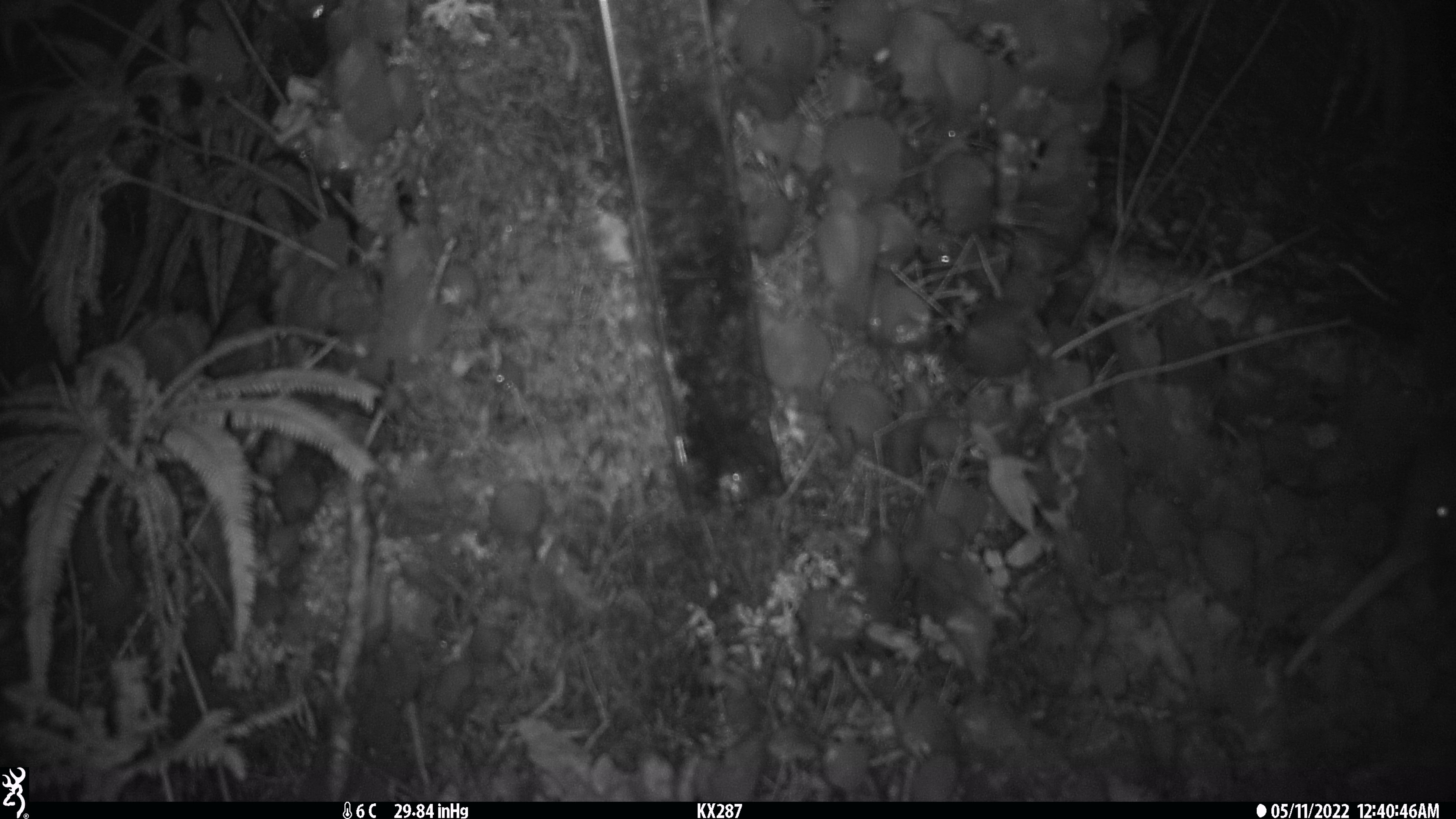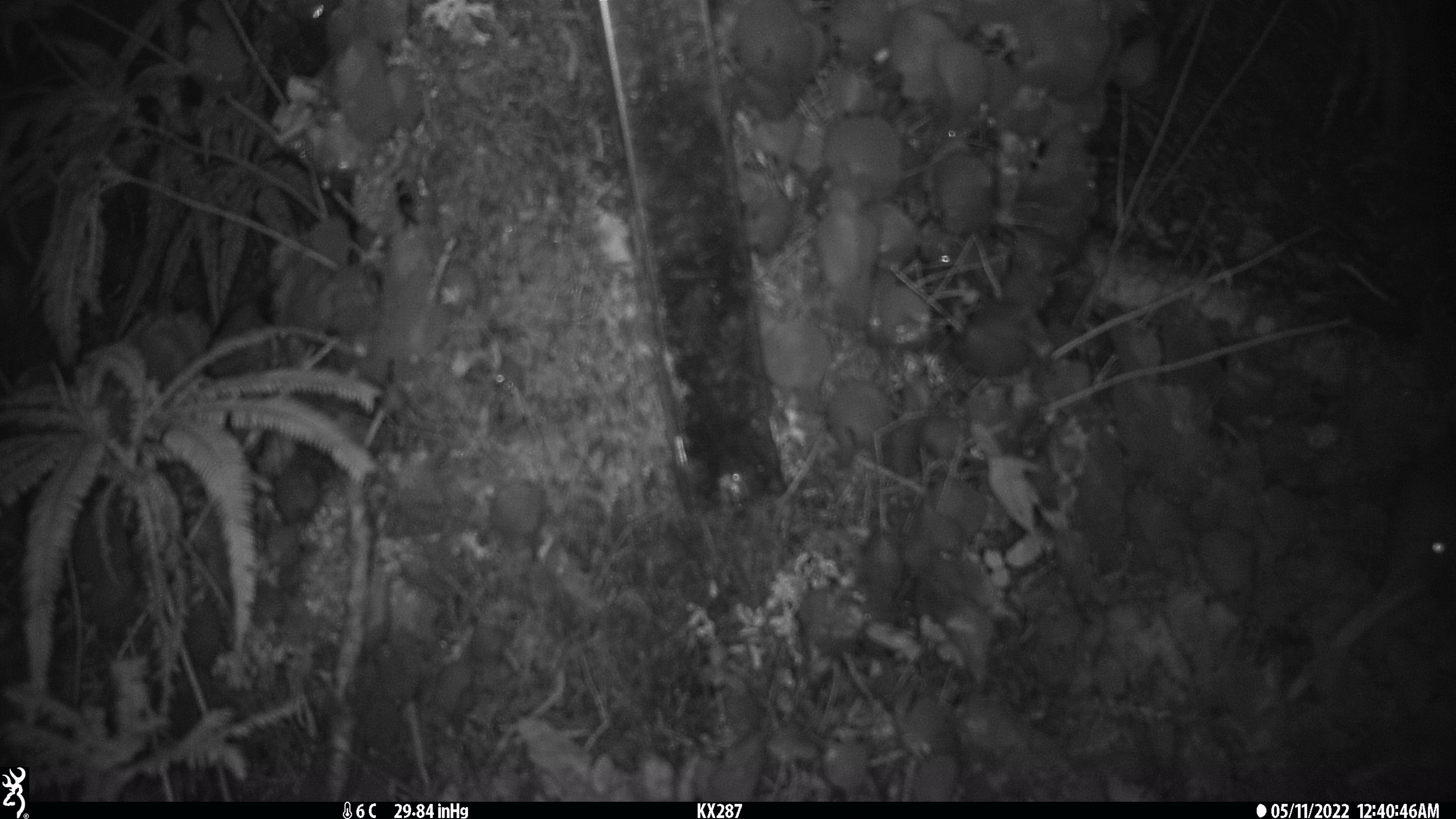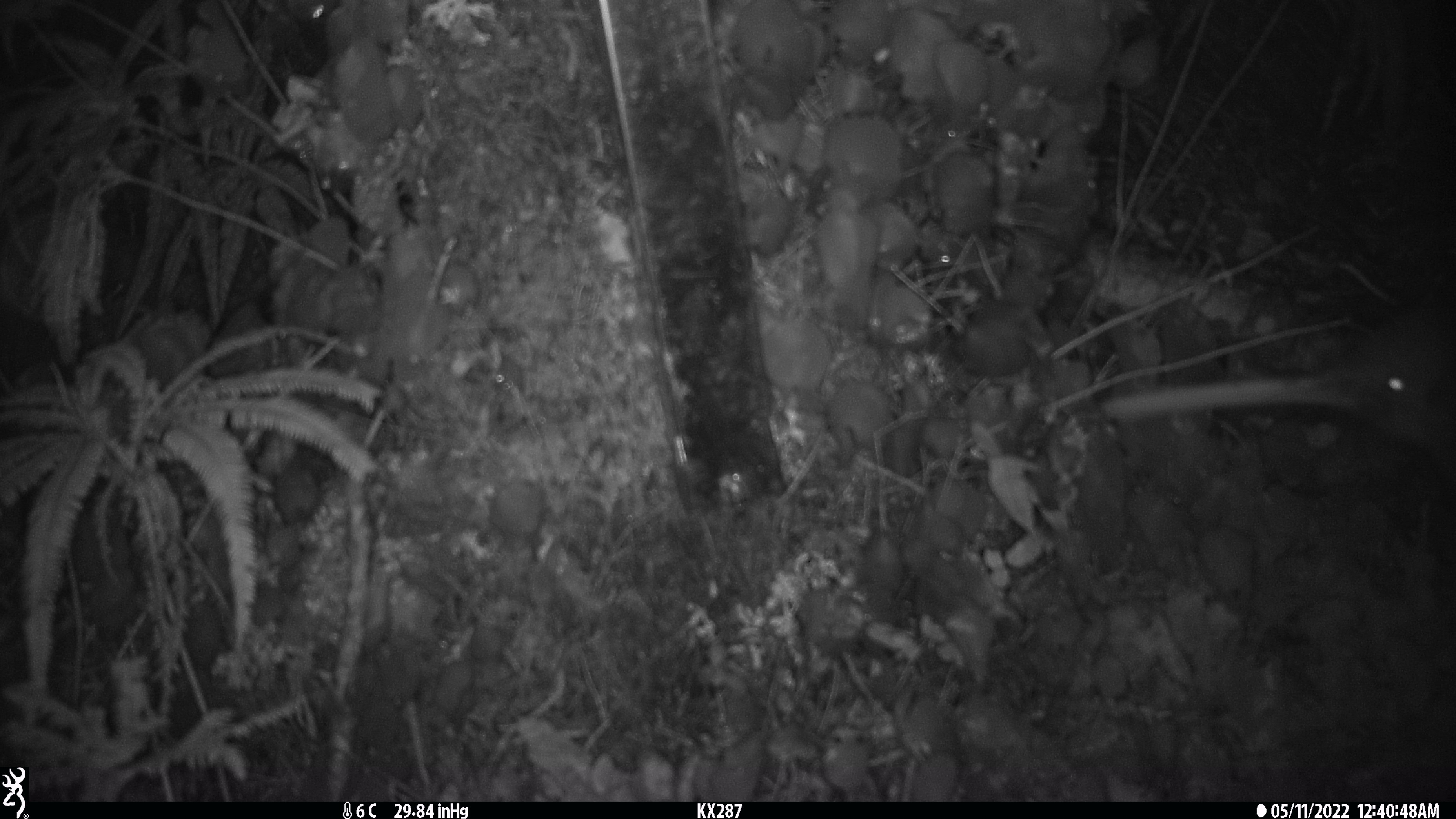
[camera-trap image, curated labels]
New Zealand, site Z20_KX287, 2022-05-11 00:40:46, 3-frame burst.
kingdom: Animalia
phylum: Chordata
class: Aves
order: Apterygiformes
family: Apterygidae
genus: Apteryx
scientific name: Apteryx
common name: kiwi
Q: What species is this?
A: Kiwi (Apteryx).